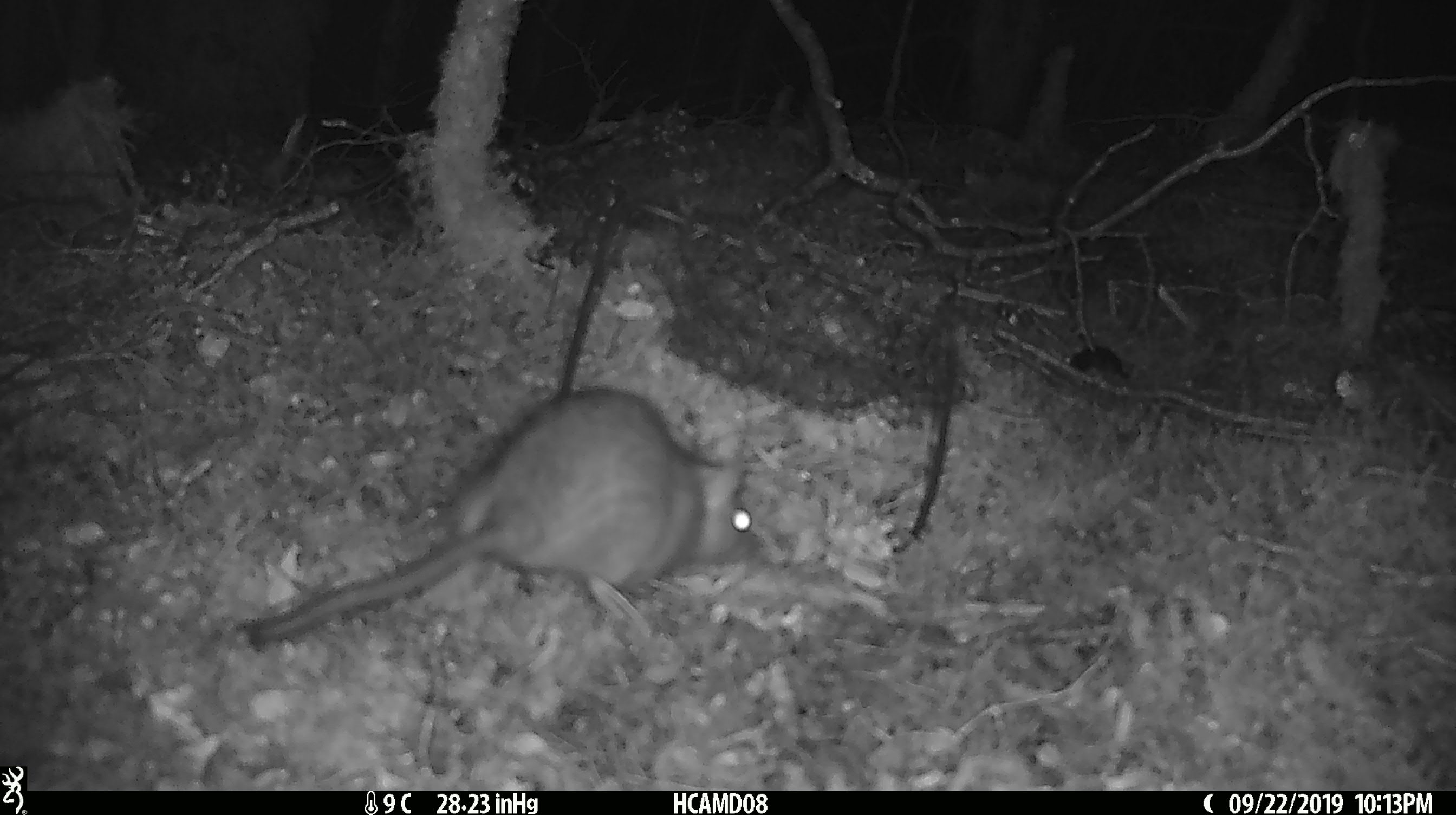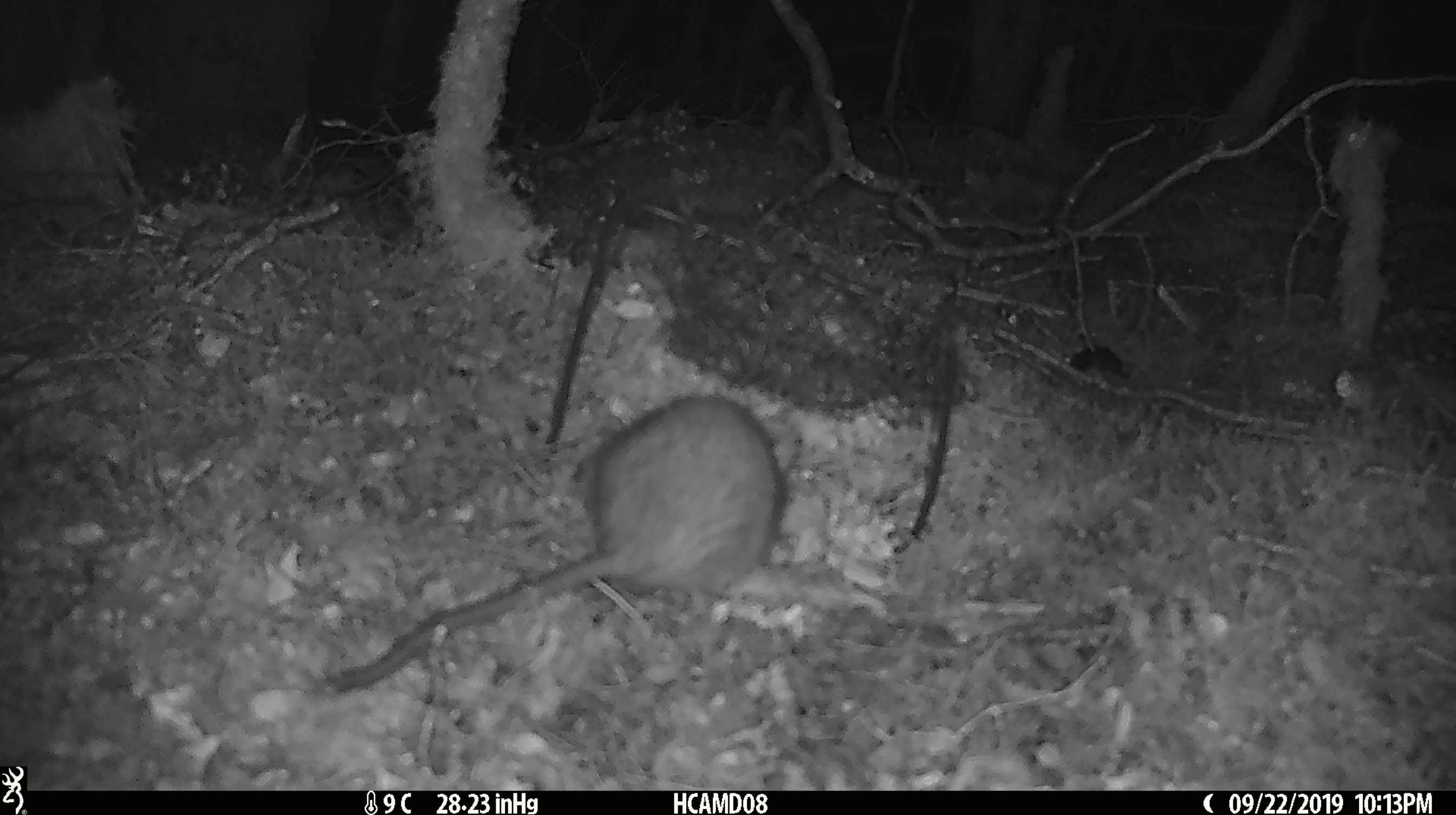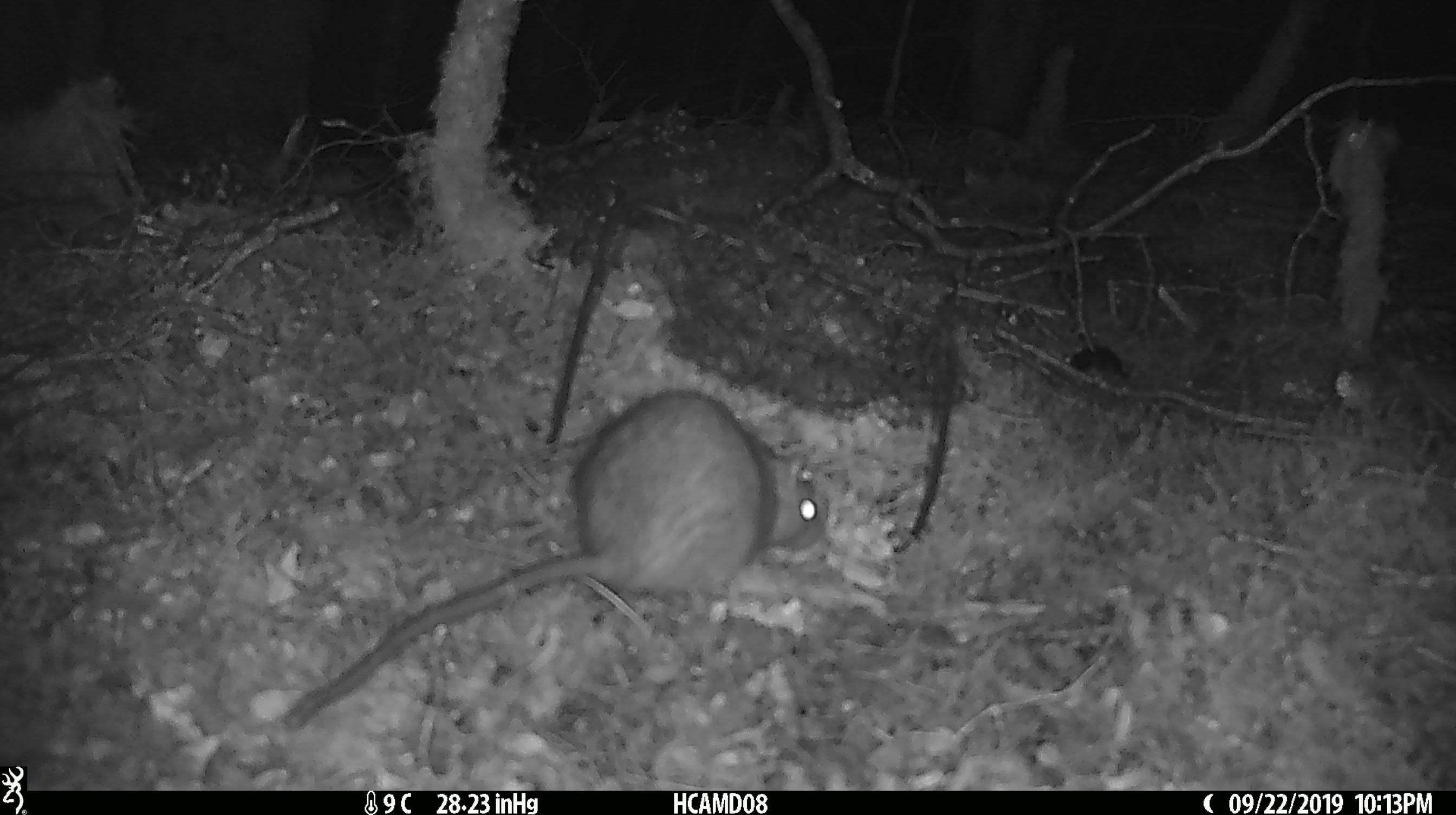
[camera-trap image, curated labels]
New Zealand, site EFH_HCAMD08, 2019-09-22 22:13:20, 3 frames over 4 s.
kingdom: Animalia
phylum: Chordata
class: Mammalia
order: Rodentia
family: Muridae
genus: Rattus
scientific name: Rattus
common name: rat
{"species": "rat (Rattus)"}